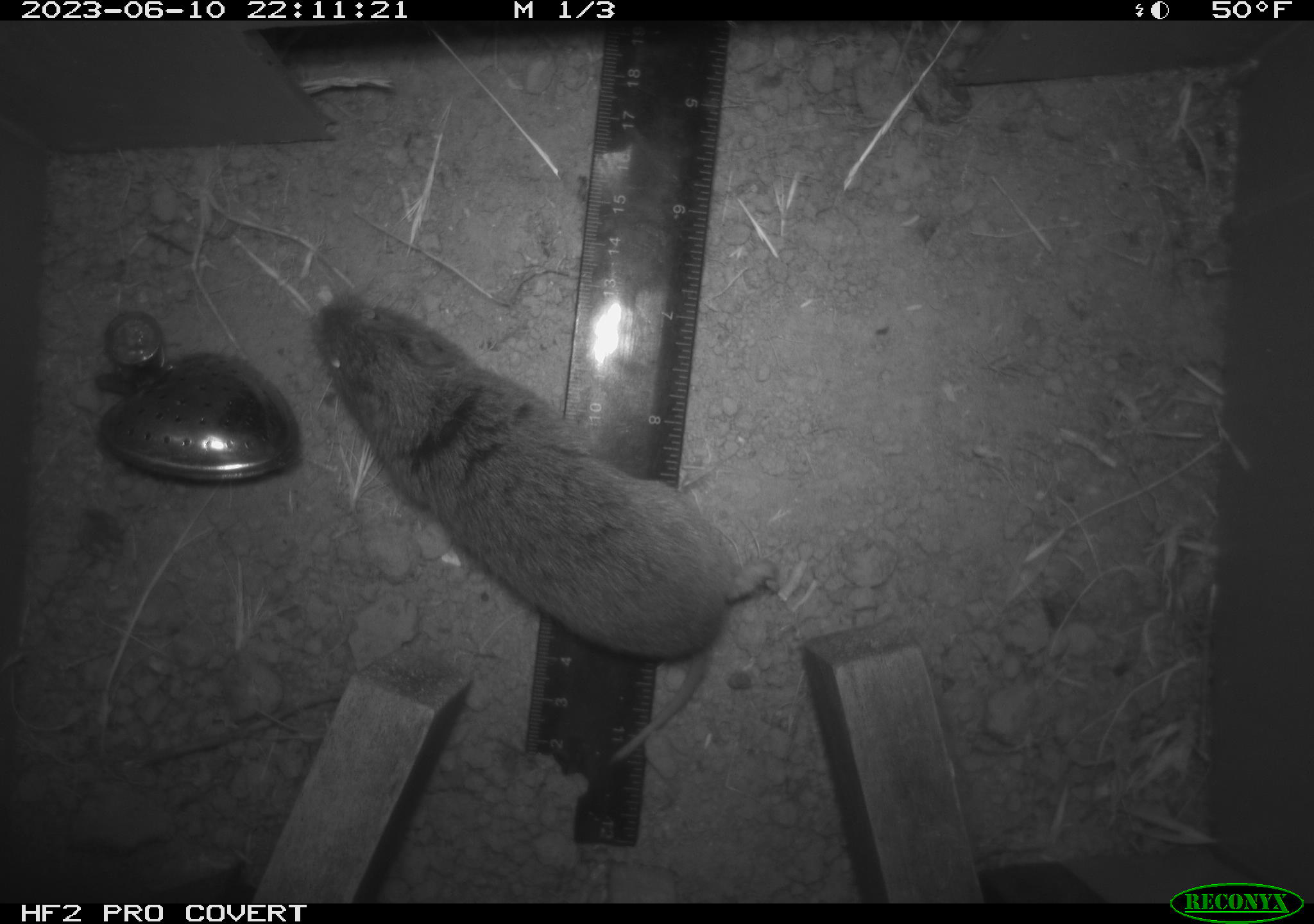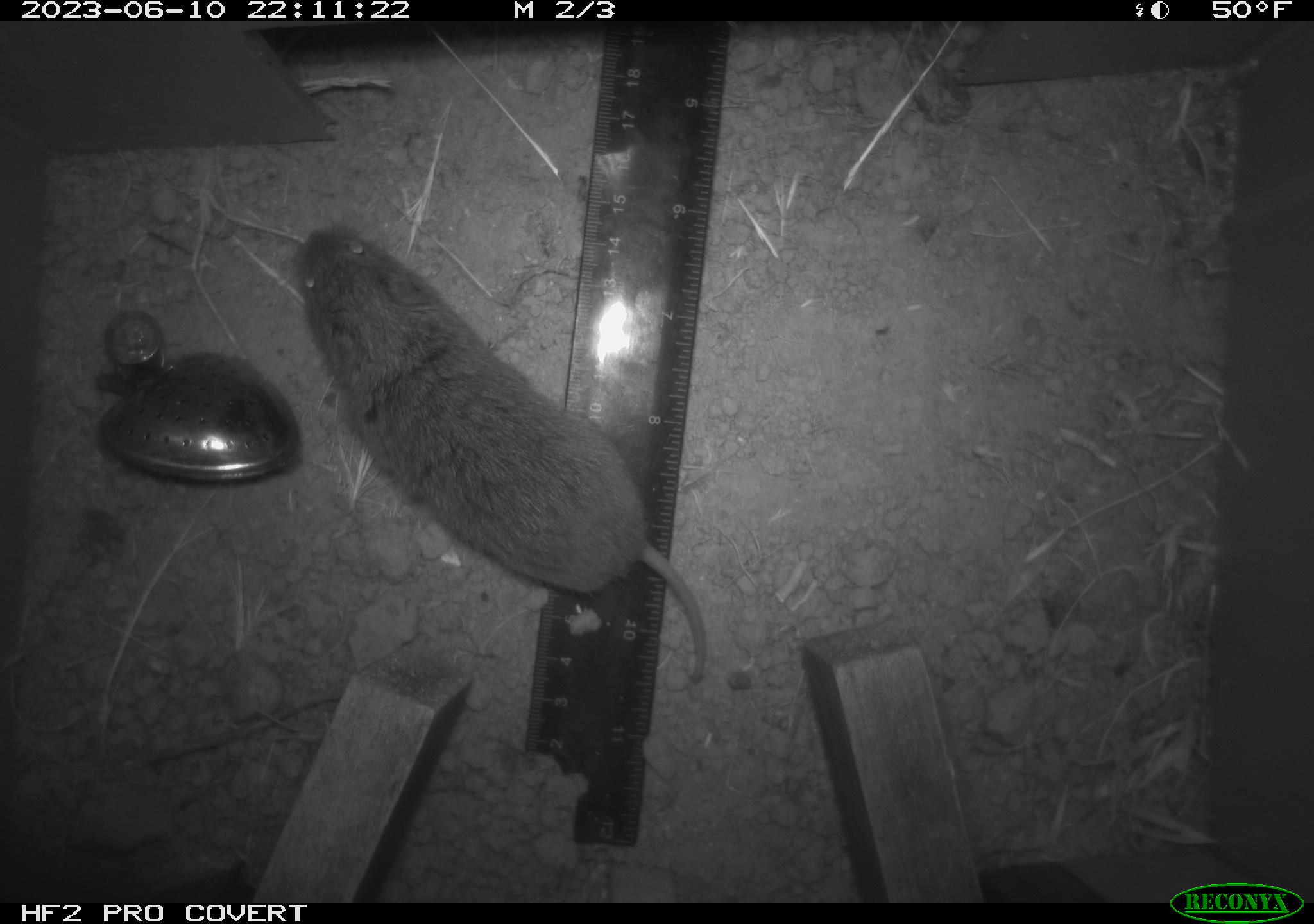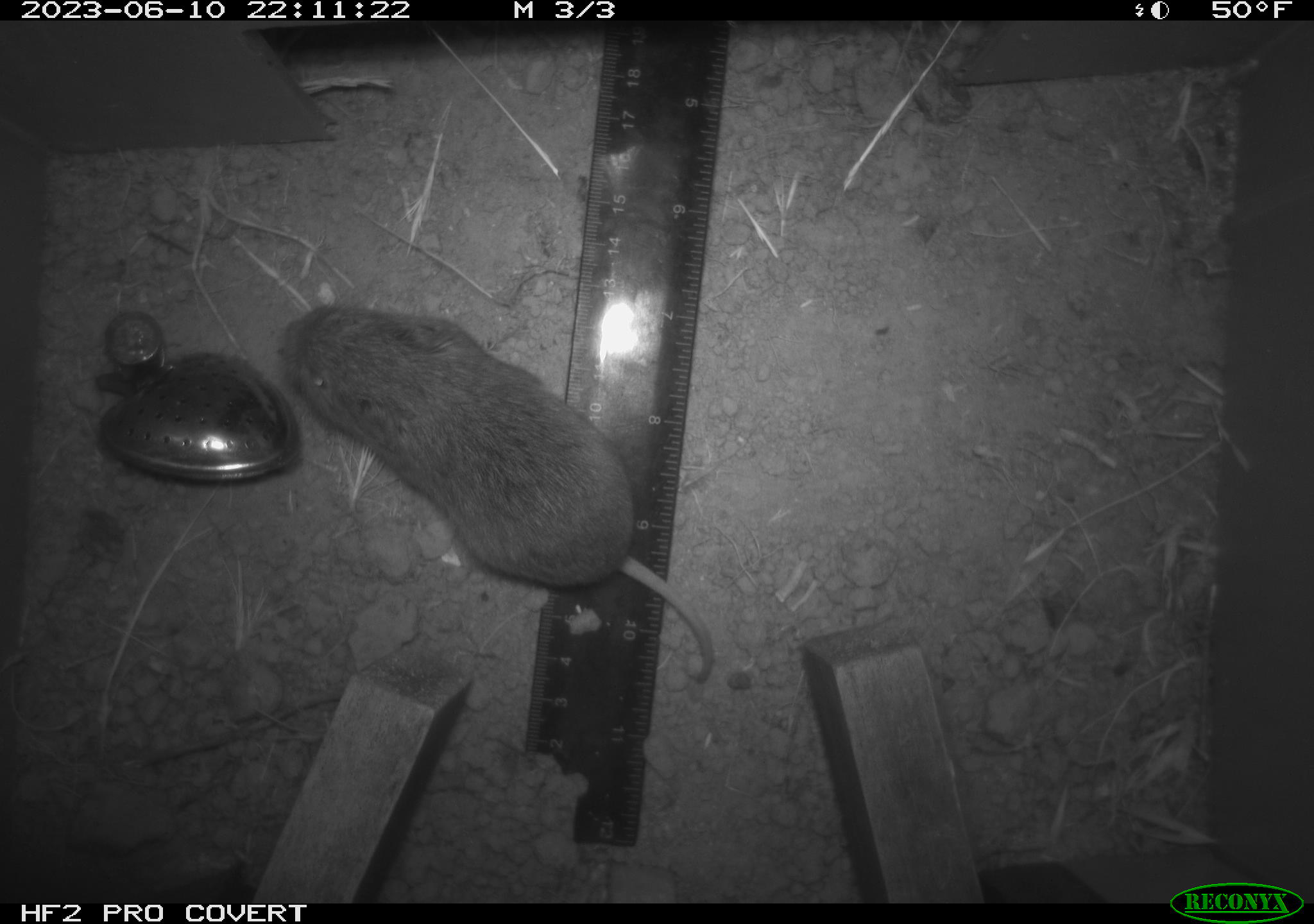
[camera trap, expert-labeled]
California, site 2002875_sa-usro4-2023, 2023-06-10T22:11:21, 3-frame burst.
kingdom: Animalia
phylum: Chordata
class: Mammalia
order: Rodentia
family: Cricetidae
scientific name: Arvicolinae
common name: voles, lemmings, and muskrats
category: arvicolinae subfamily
Arvicolinae subfamily (voles, lemmings, and muskrats) (Arvicolinae).